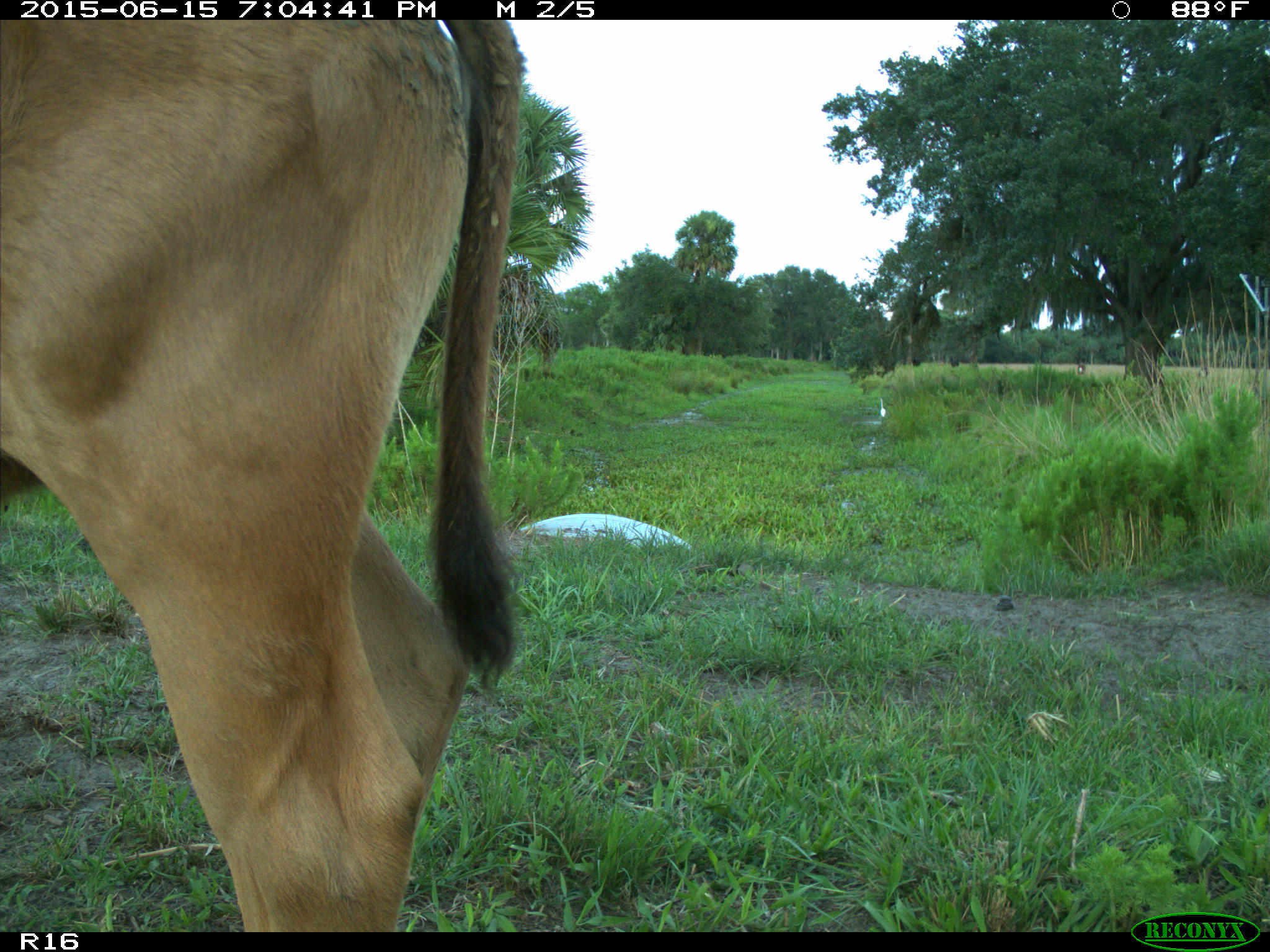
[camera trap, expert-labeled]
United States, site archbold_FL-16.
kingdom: Animalia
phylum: Chordata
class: Mammalia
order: Artiodactyla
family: Bovidae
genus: Bos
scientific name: Bos taurus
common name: domestic cow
Bos taurus (domestic cow).